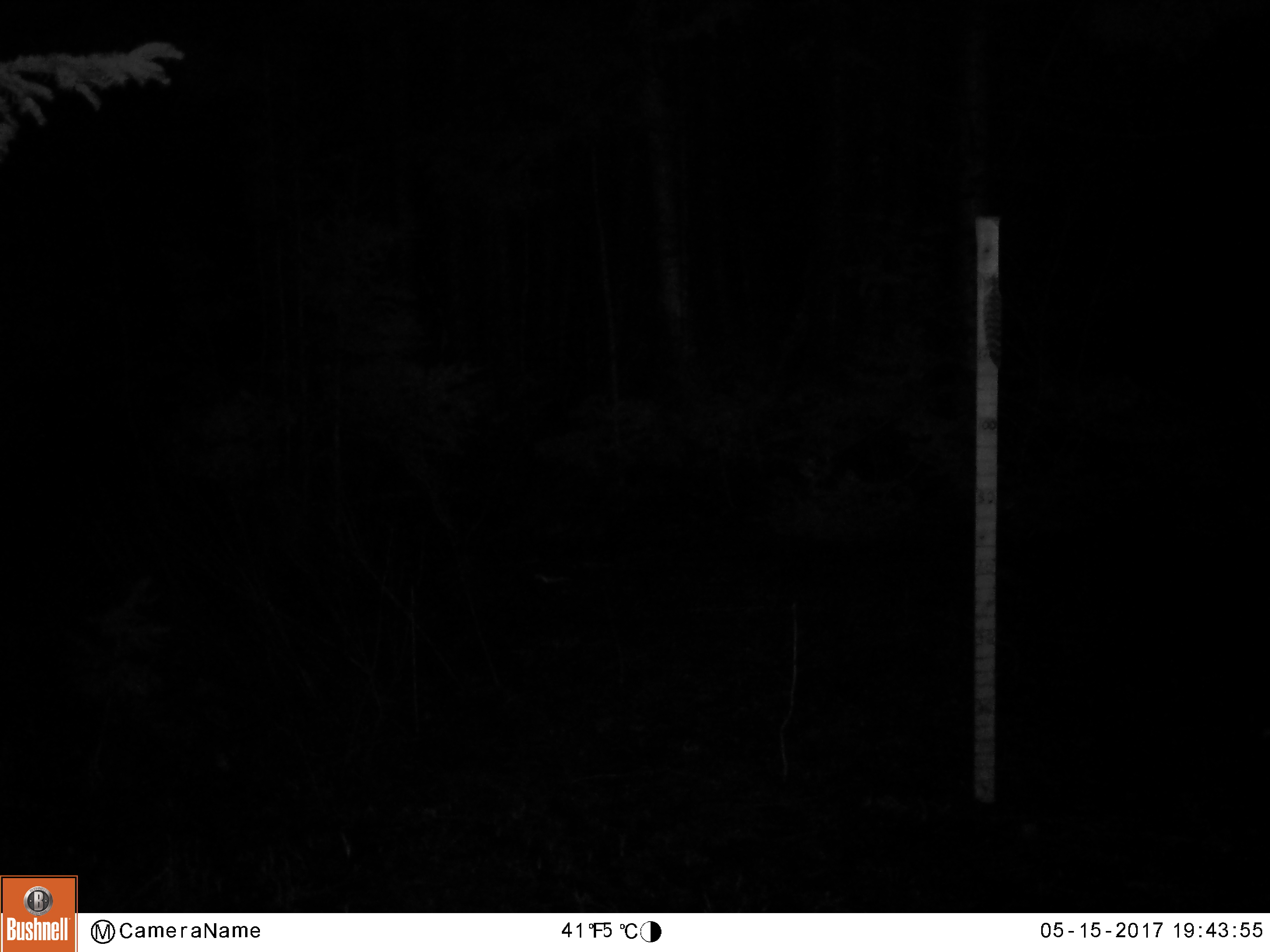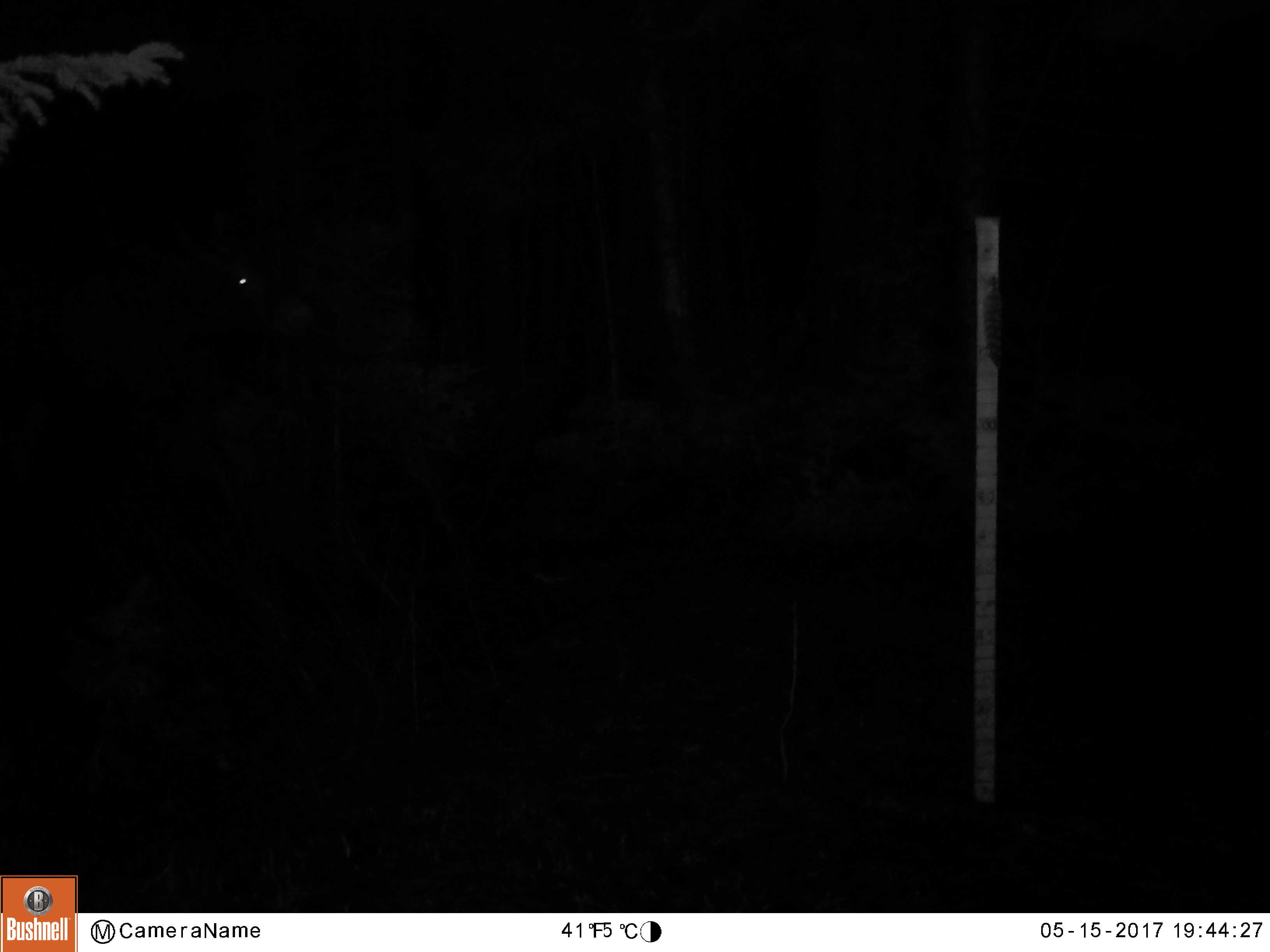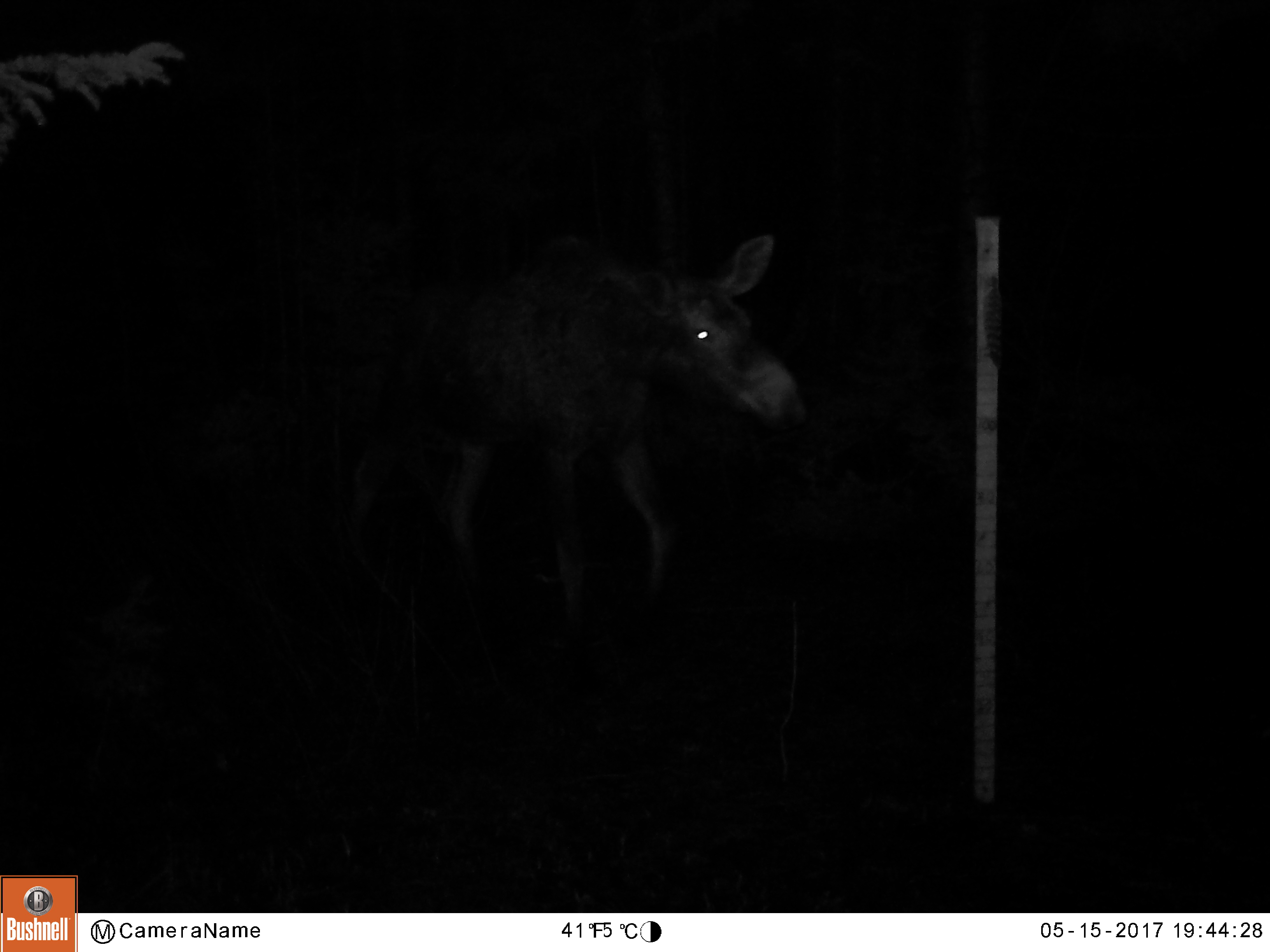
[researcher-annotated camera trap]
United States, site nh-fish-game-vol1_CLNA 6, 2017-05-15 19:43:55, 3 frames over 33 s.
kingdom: Animalia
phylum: Chordata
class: Mammalia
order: Artiodactyla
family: Cervidae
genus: Alces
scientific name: Alces alces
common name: moose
Moose (Alces alces).